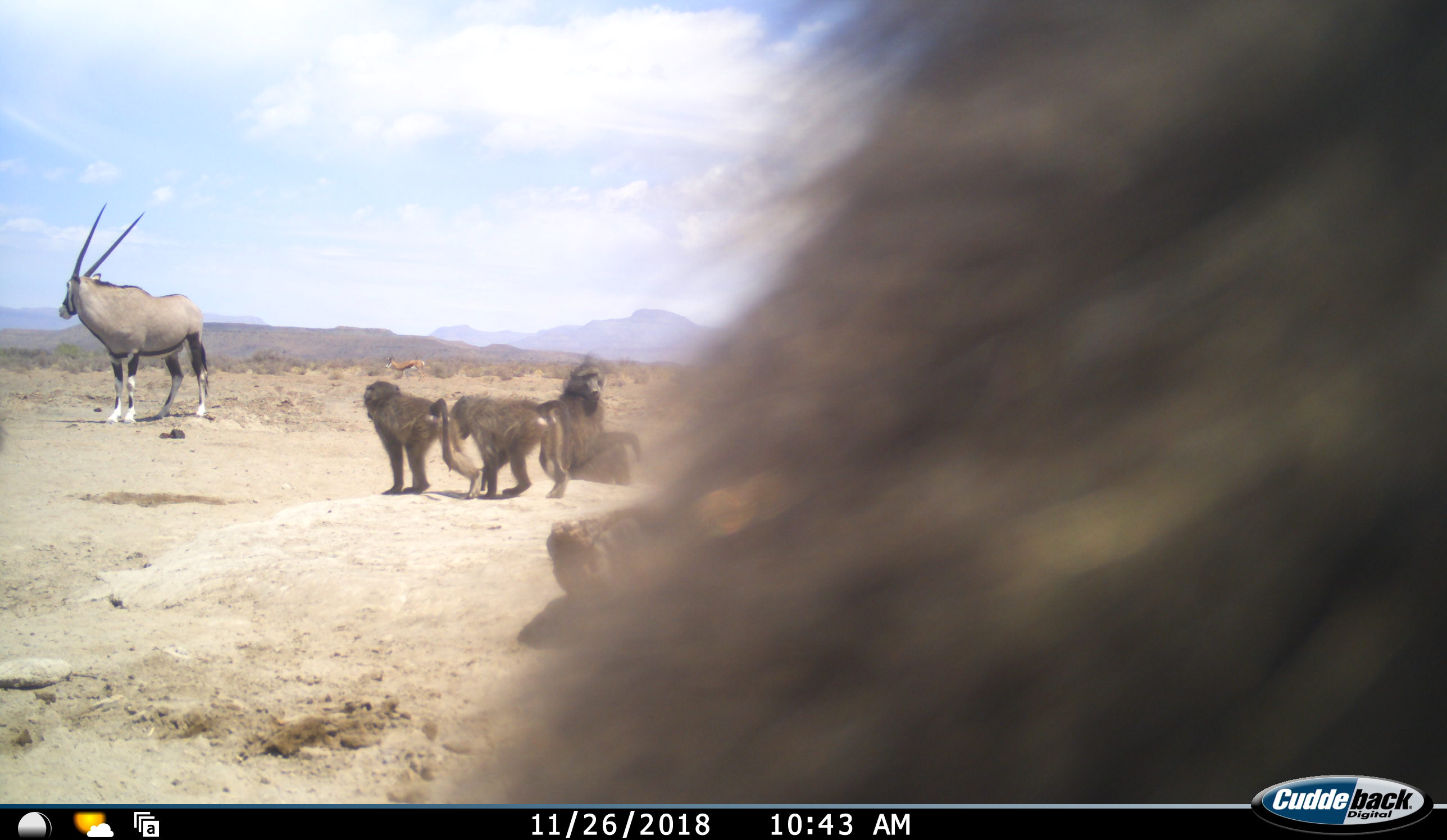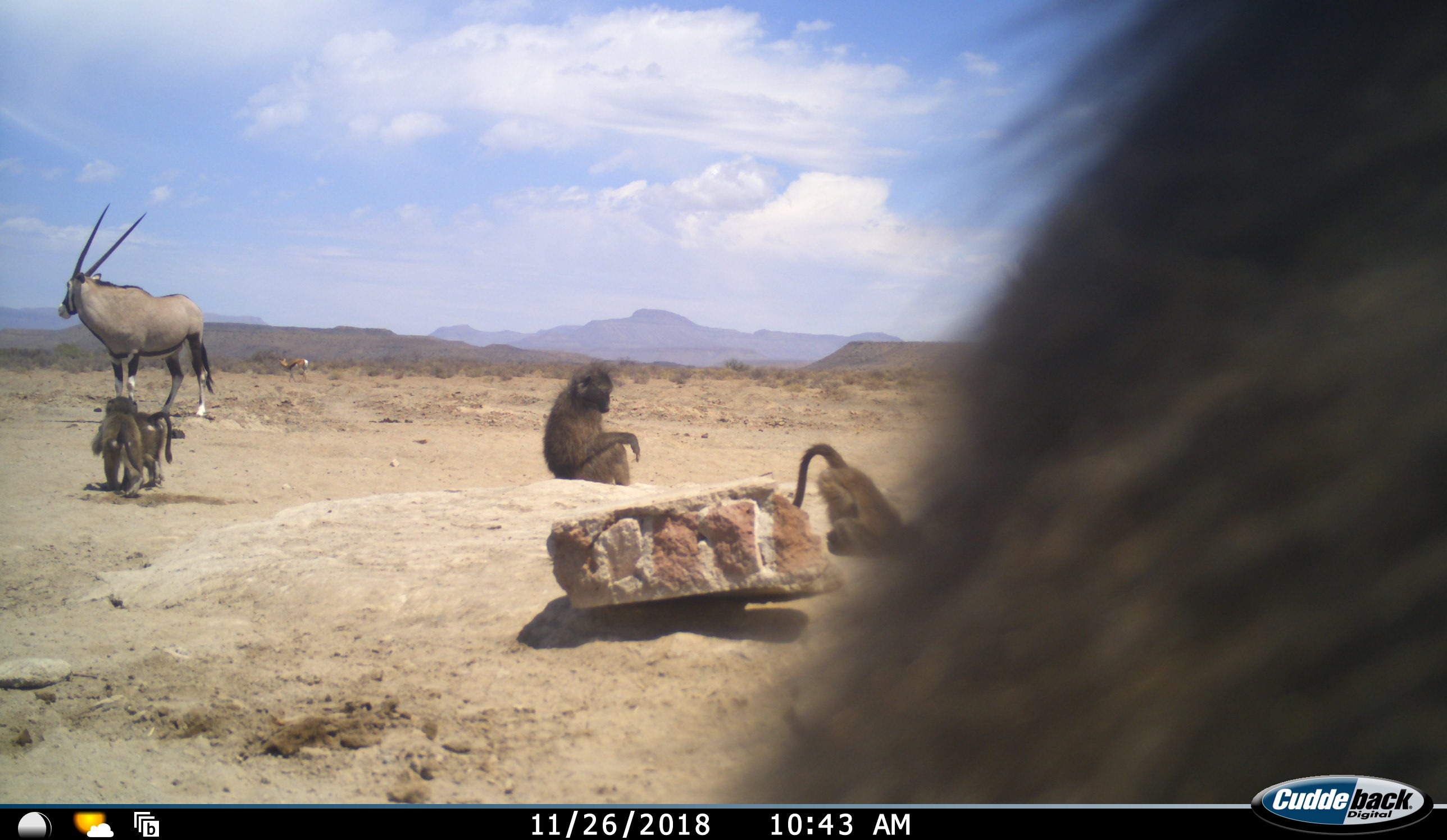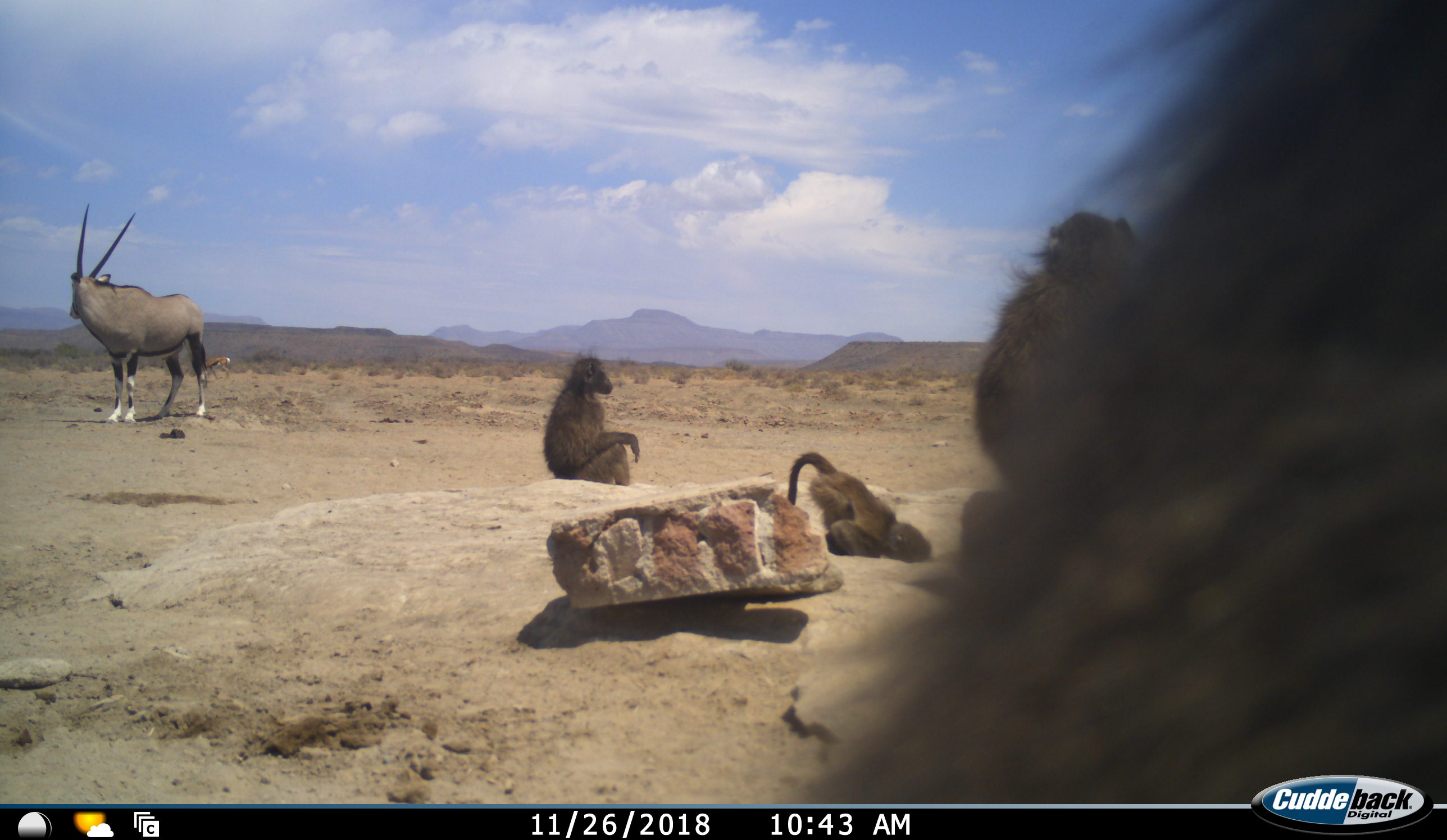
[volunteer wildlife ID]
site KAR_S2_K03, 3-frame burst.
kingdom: Animalia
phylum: Chordata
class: Mammalia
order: Primates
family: Cercopithecidae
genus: Papio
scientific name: Papio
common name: baboon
Baboon (Papio), count 5. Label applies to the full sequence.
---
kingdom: Animalia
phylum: Chordata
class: Mammalia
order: Artiodactyla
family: Bovidae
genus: Oryx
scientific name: Oryx gazella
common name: gemsbok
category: oryx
Oryx (gemsbok) (Oryx gazella), count 1. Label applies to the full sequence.